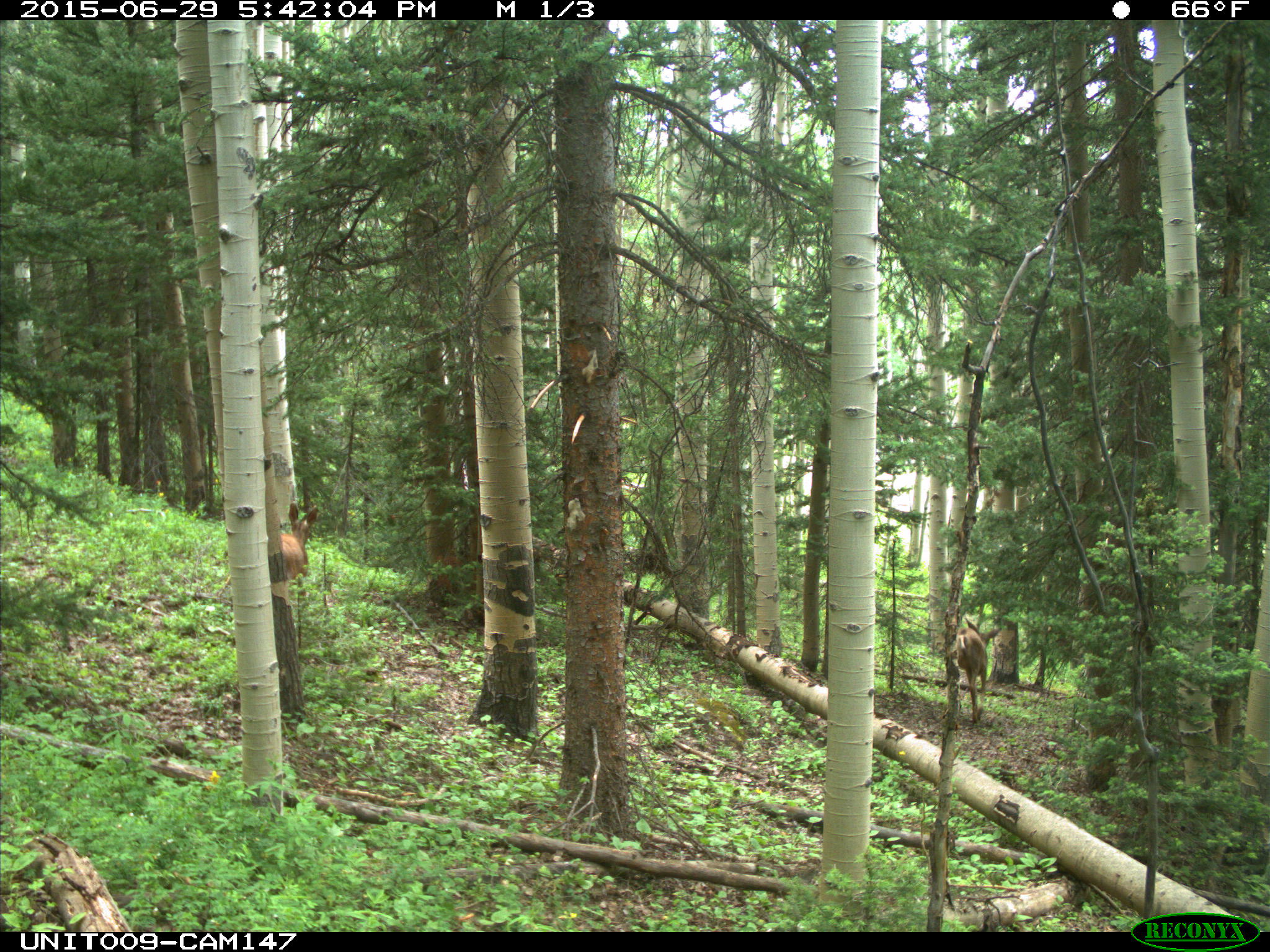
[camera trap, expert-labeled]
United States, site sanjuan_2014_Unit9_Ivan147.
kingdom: Animalia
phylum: Chordata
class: Mammalia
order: Artiodactyla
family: Cervidae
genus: Odocoileus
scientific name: Odocoileus hemionus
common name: mule deer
Odocoileus hemionus (mule deer).